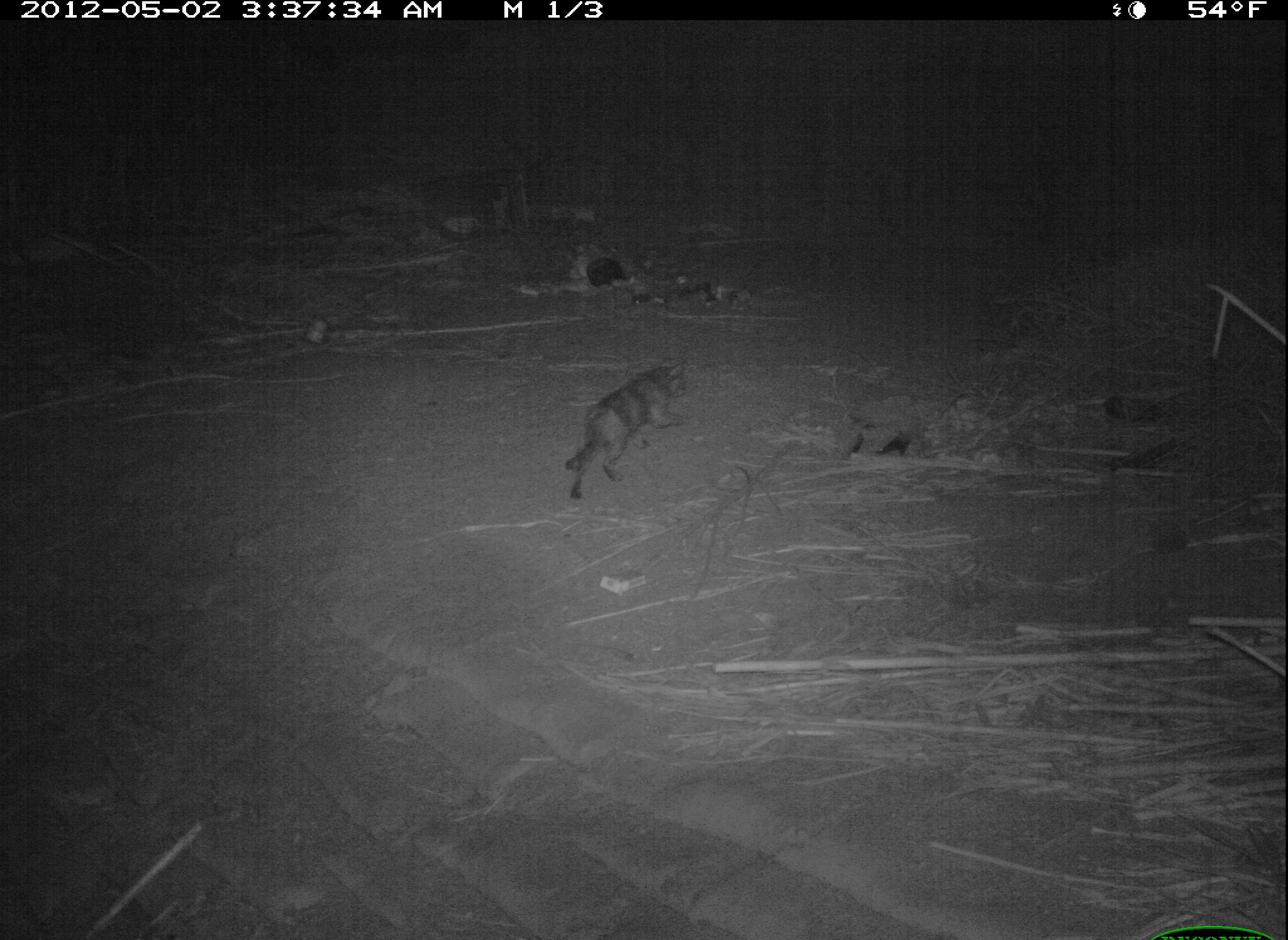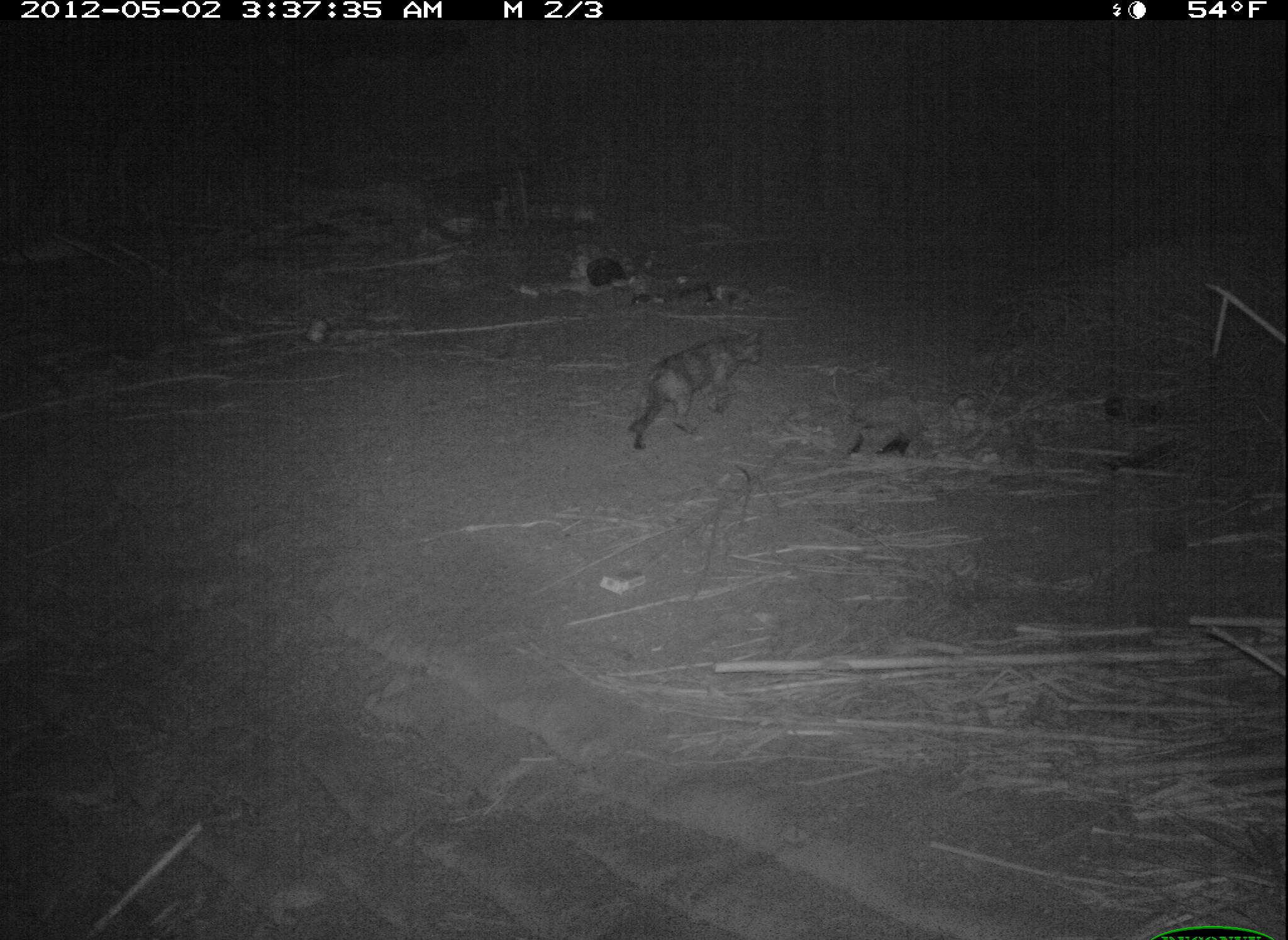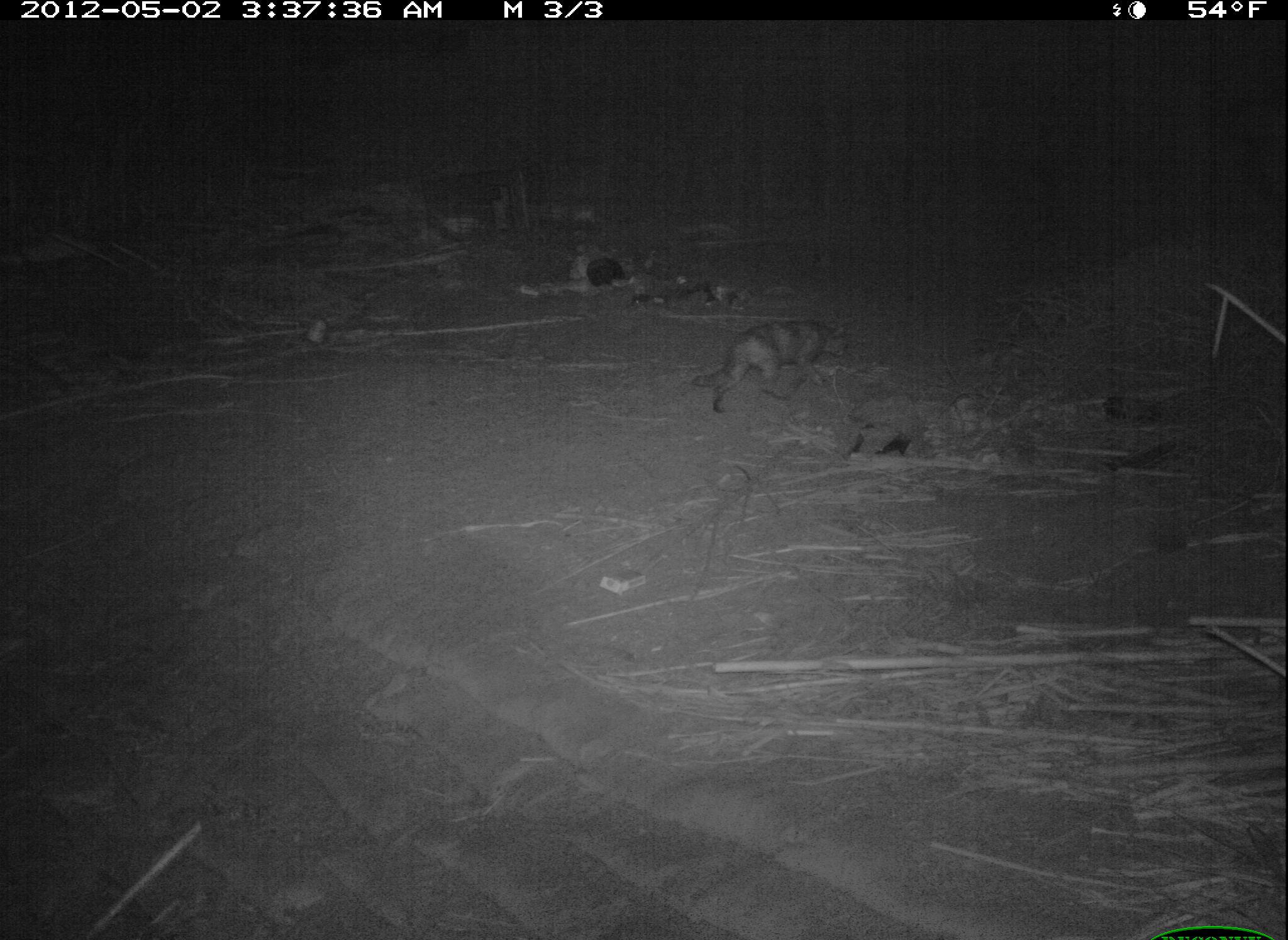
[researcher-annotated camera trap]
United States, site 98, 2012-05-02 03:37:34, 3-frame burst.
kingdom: Animalia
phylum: Chordata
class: Mammalia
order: Carnivora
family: Felidae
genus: Felis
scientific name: Felis catus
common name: cat